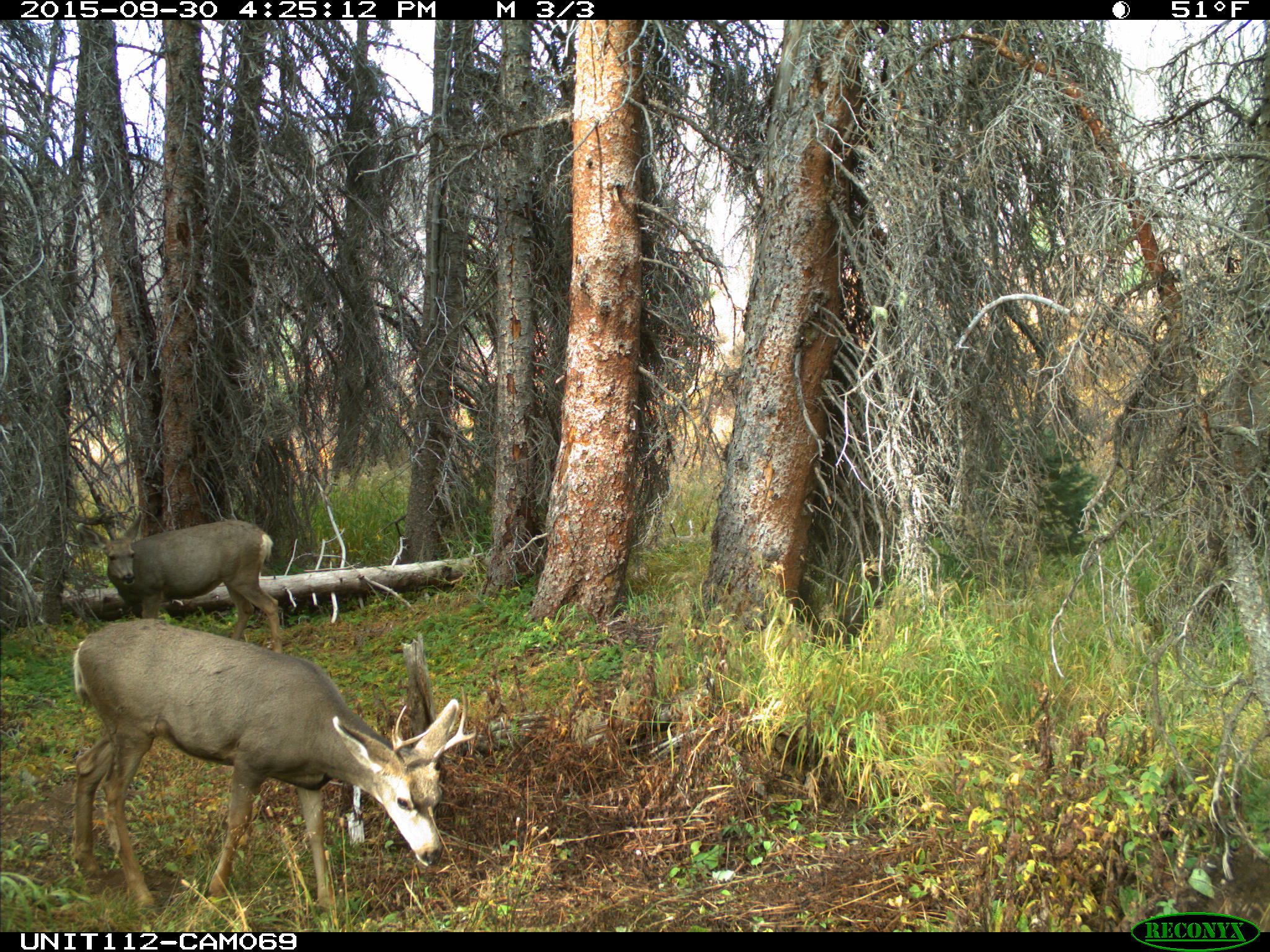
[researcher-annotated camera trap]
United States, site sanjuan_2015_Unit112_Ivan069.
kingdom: Animalia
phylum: Chordata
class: Mammalia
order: Artiodactyla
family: Cervidae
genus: Odocoileus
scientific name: Odocoileus hemionus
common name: mule deer